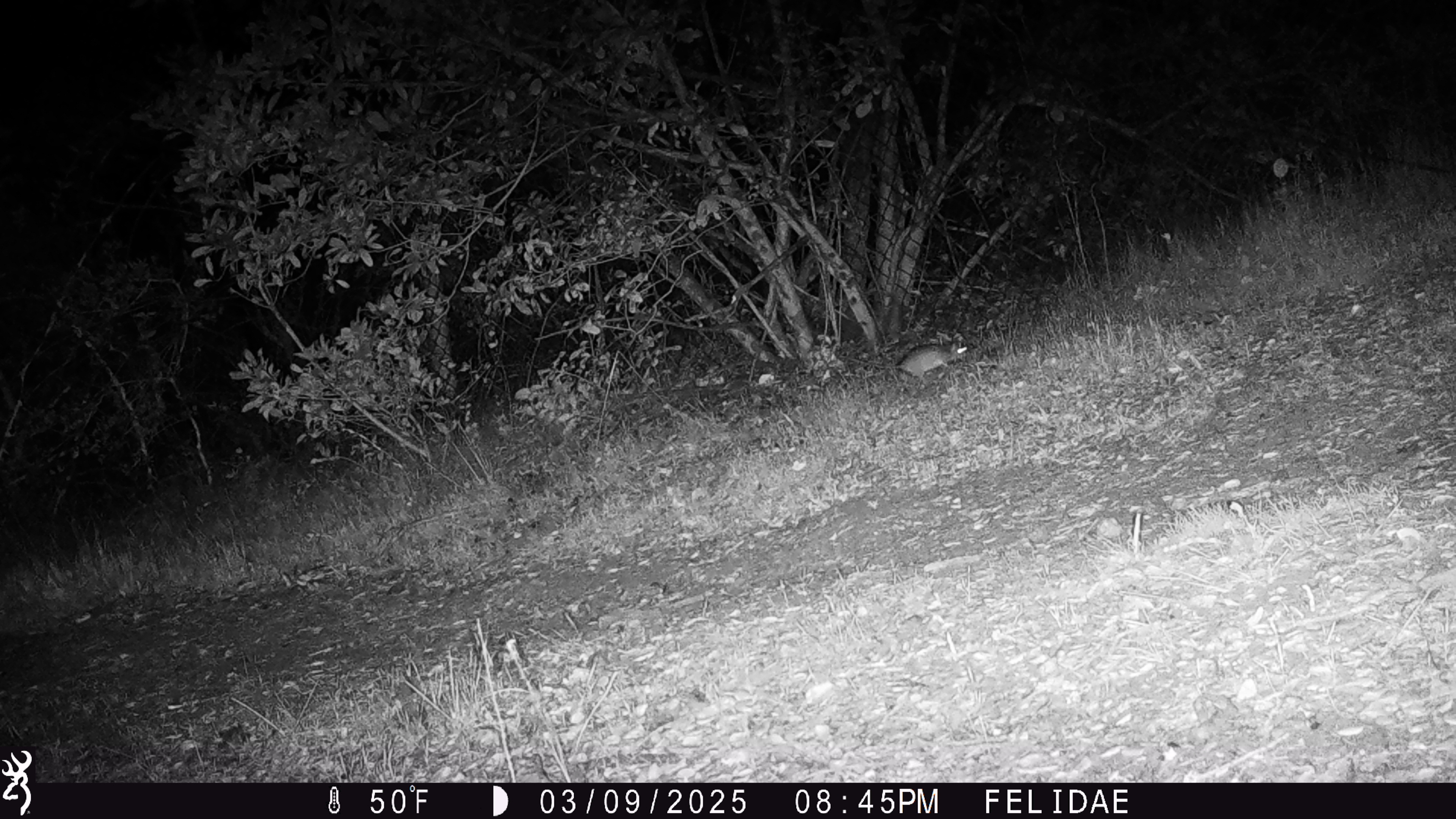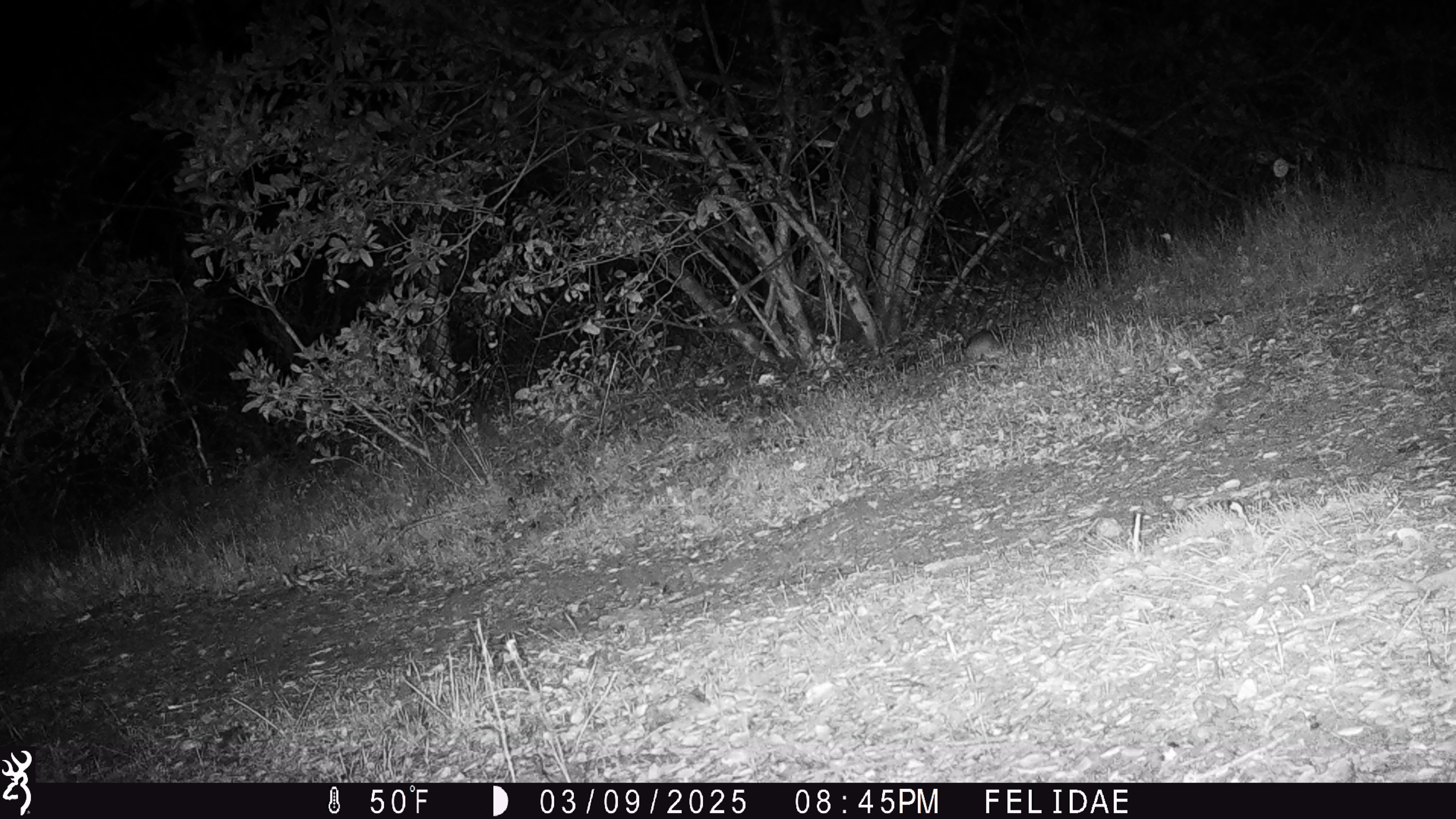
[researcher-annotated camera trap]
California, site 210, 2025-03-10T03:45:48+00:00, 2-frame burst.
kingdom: Animalia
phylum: Chordata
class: Mammalia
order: Rodentia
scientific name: Rodentia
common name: mouse or rat